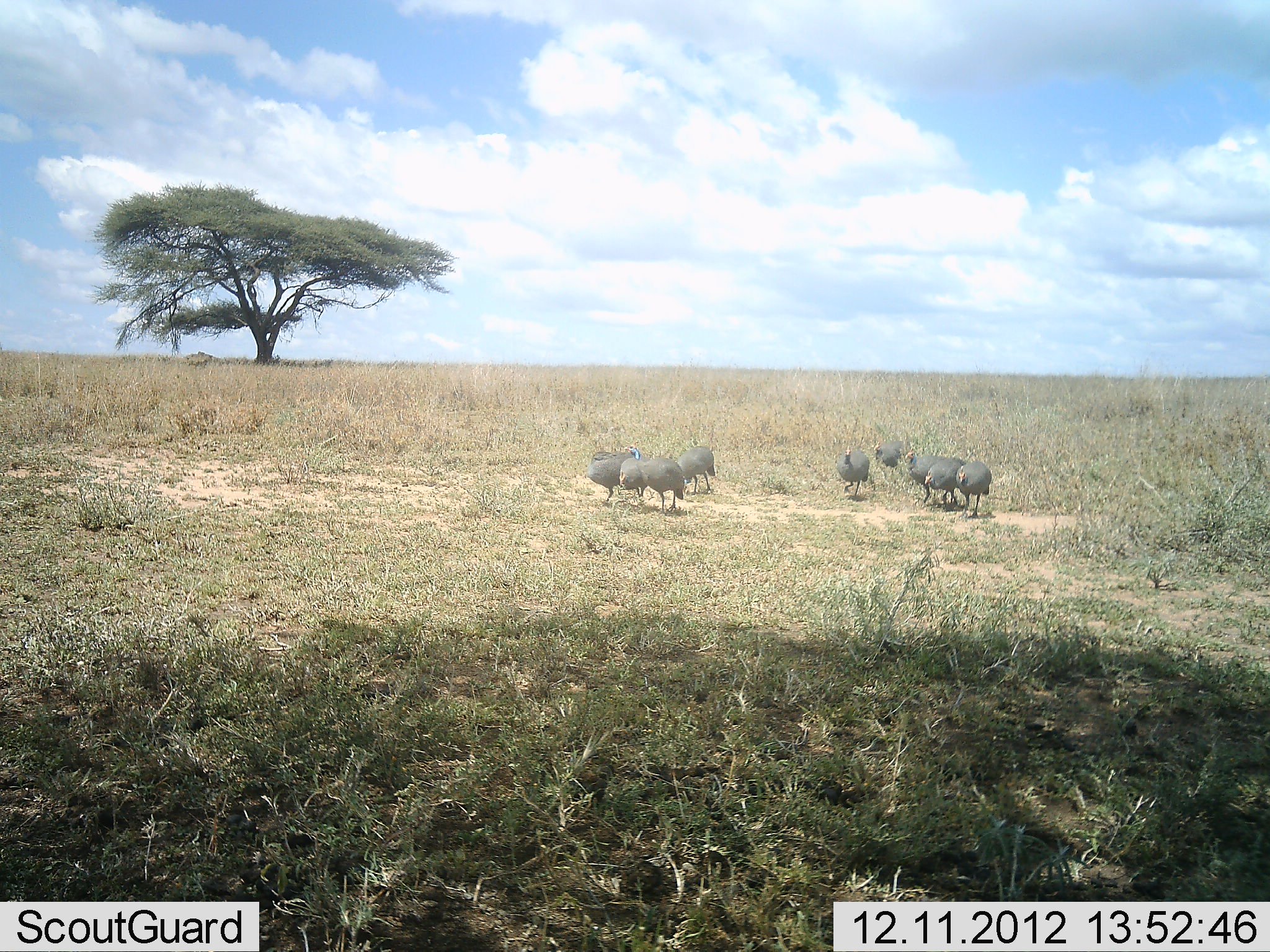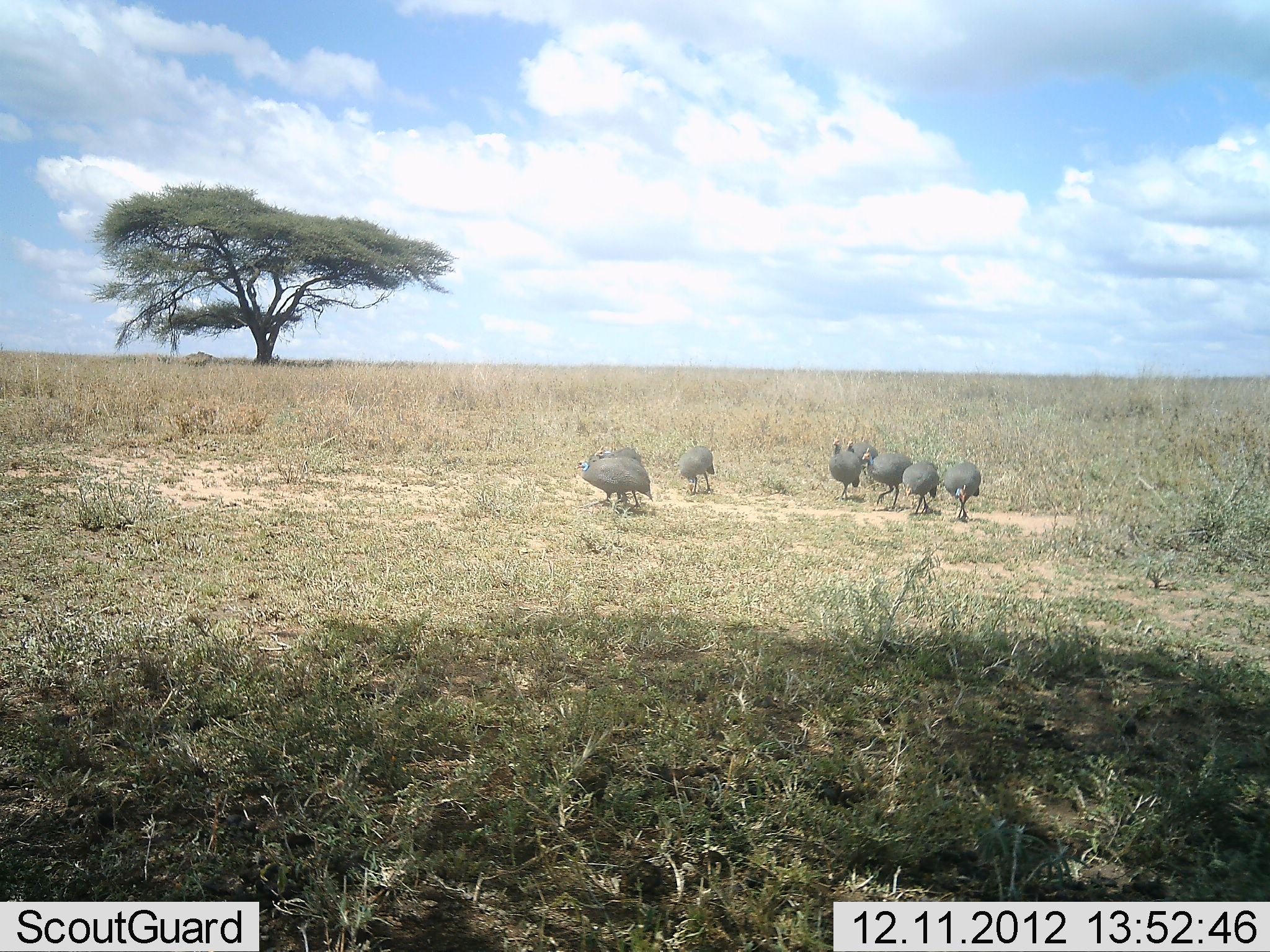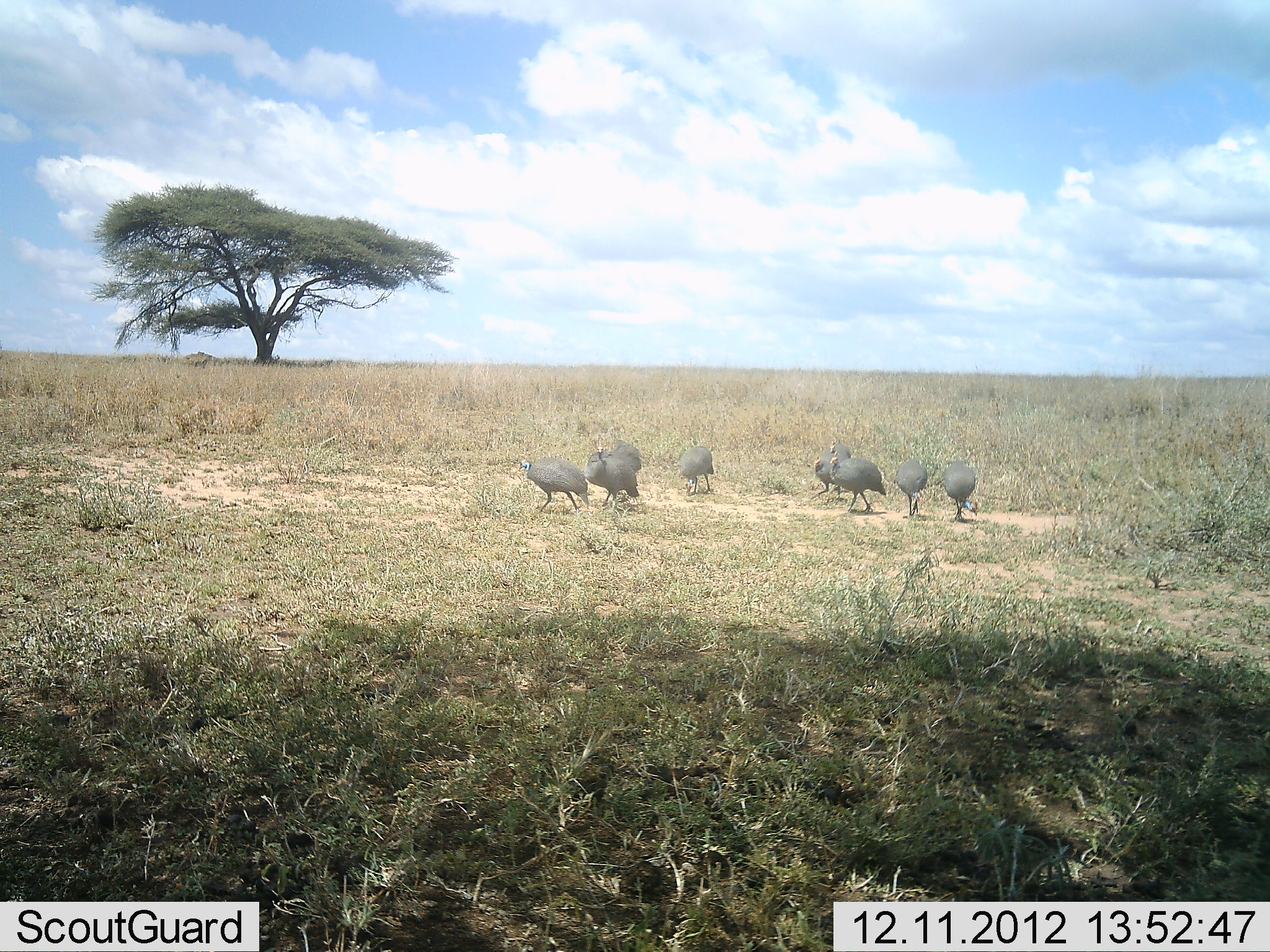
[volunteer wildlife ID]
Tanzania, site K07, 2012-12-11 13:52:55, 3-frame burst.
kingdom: Animalia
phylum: Chordata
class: Aves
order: Galliformes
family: Numididae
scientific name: Numididae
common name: guinea fowl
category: guineafowl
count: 9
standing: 40%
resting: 0%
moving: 90%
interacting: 10%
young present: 0%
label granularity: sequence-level